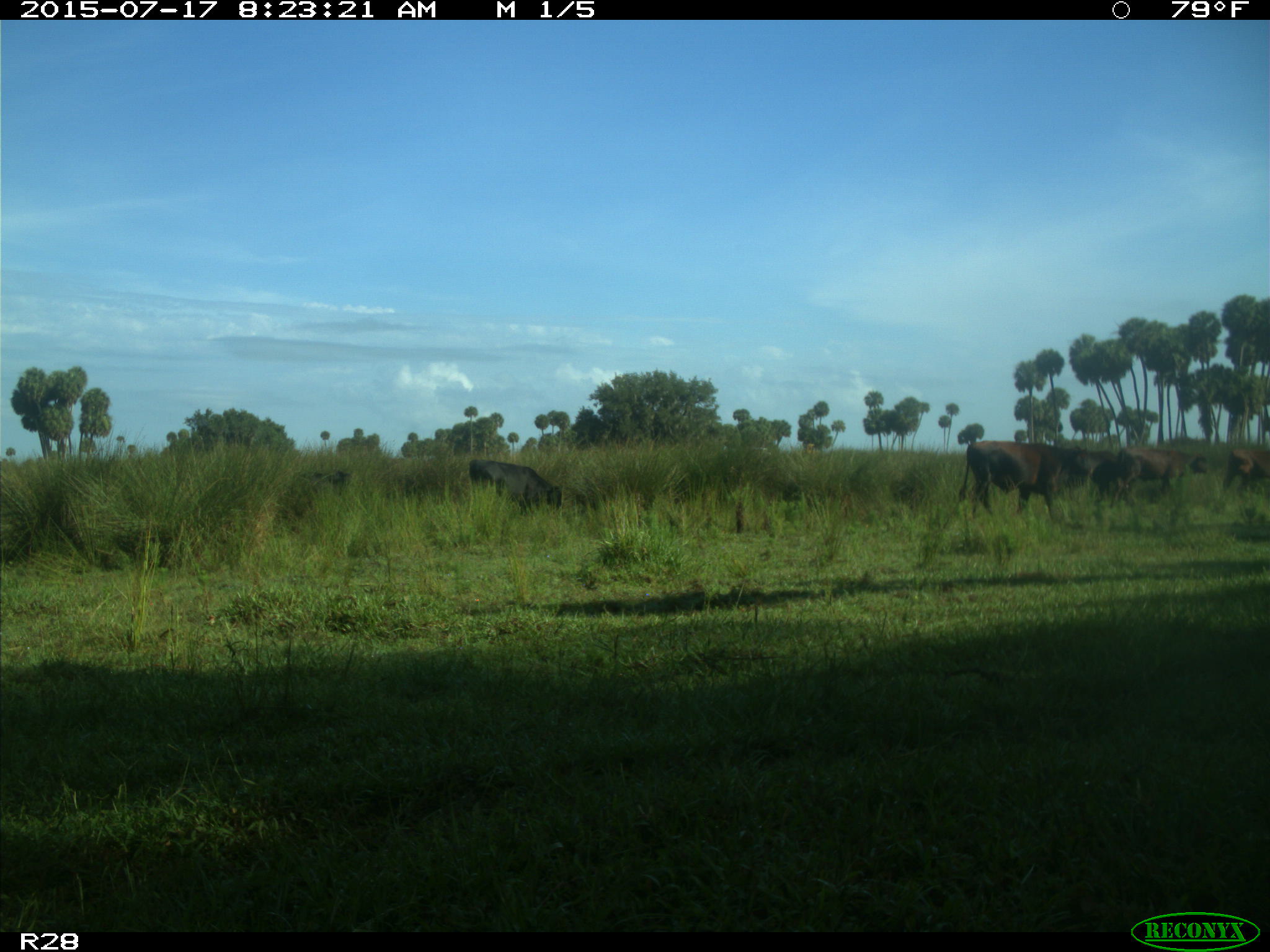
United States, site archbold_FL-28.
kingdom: Animalia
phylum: Chordata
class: Mammalia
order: Artiodactyla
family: Bovidae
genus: Bos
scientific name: Bos taurus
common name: domestic cow